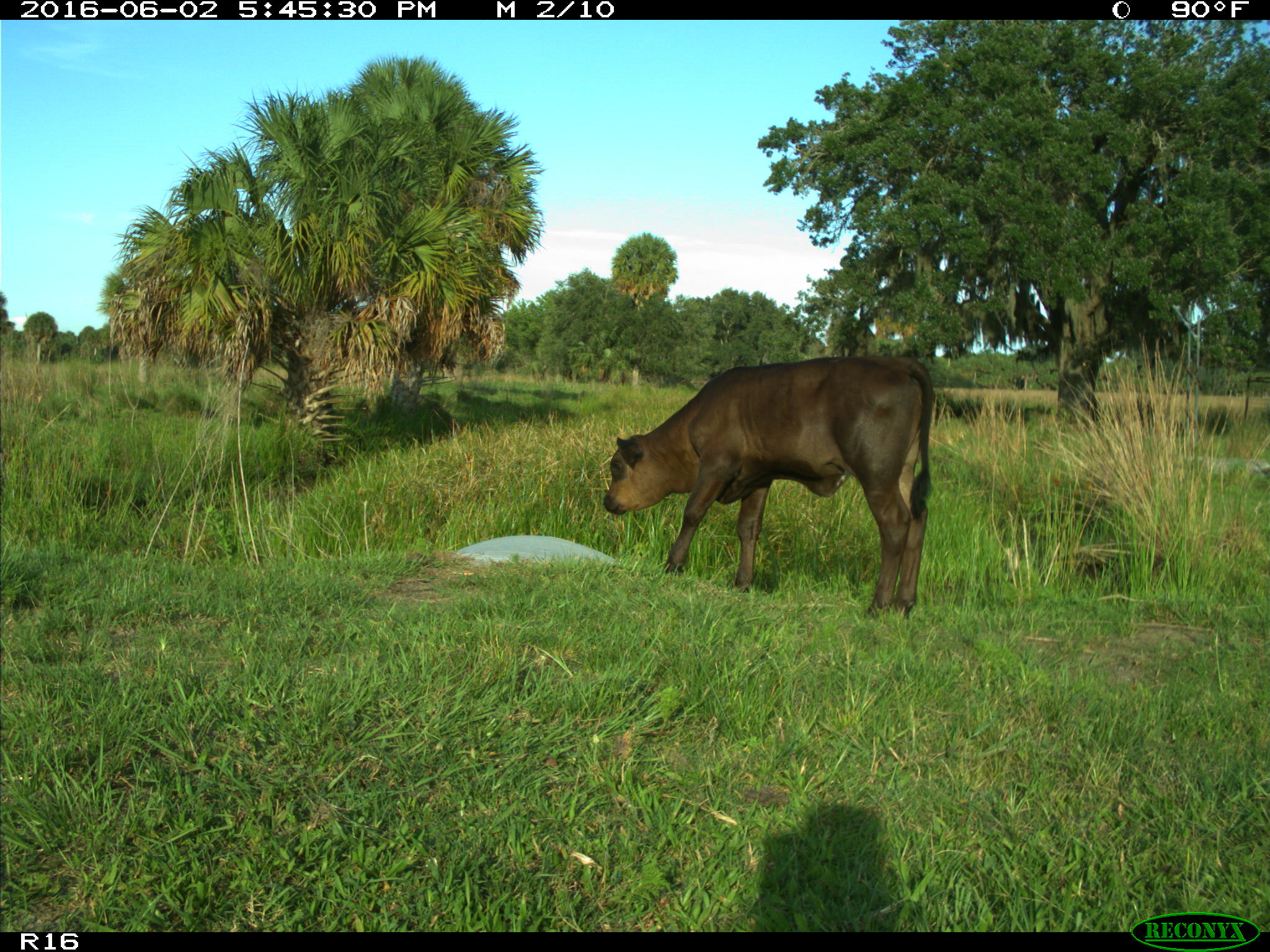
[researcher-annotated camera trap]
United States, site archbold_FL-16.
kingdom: Animalia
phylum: Chordata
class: Mammalia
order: Artiodactyla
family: Bovidae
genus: Bos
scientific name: Bos taurus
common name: domestic cow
Bos taurus (domestic cow).